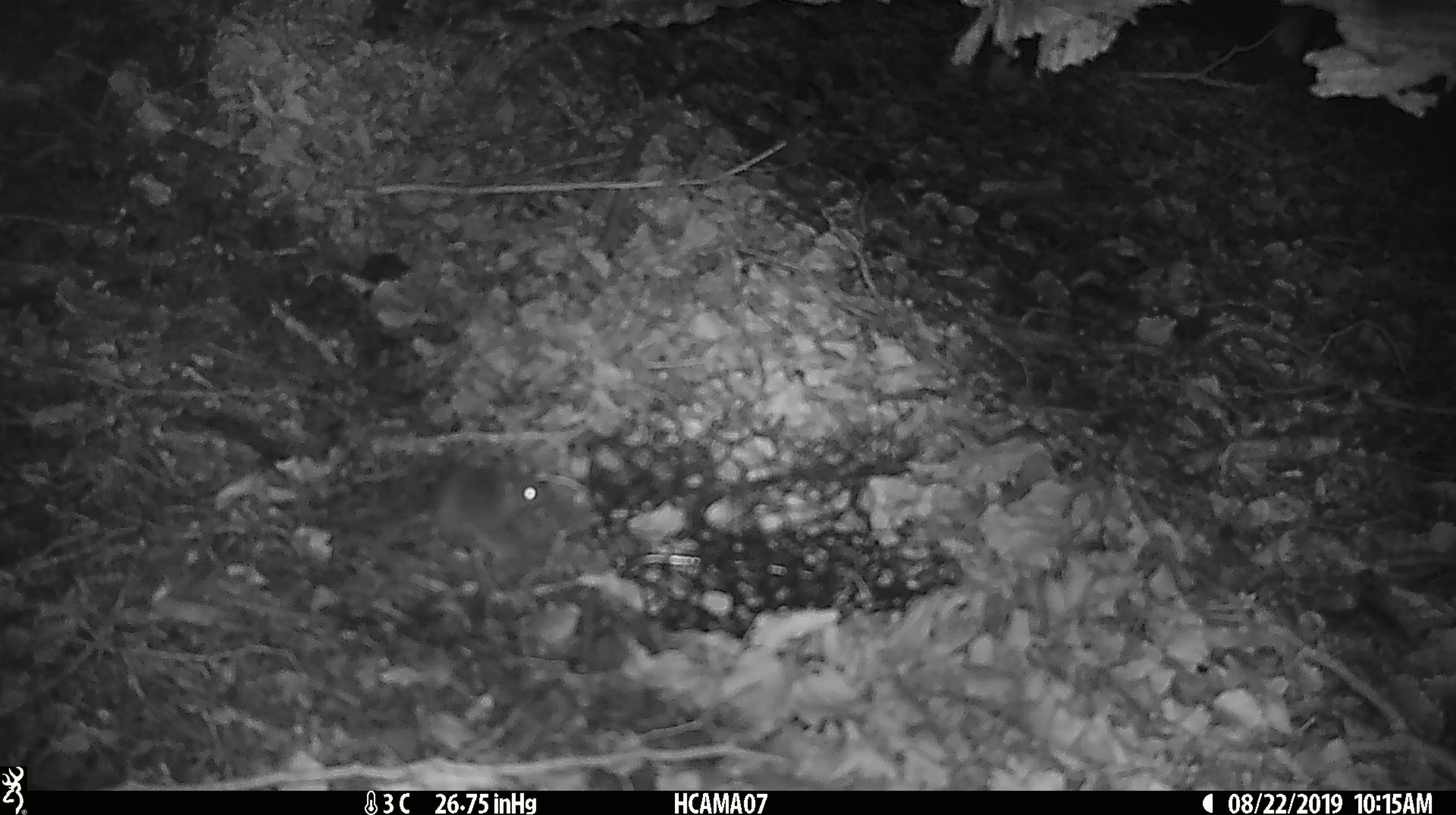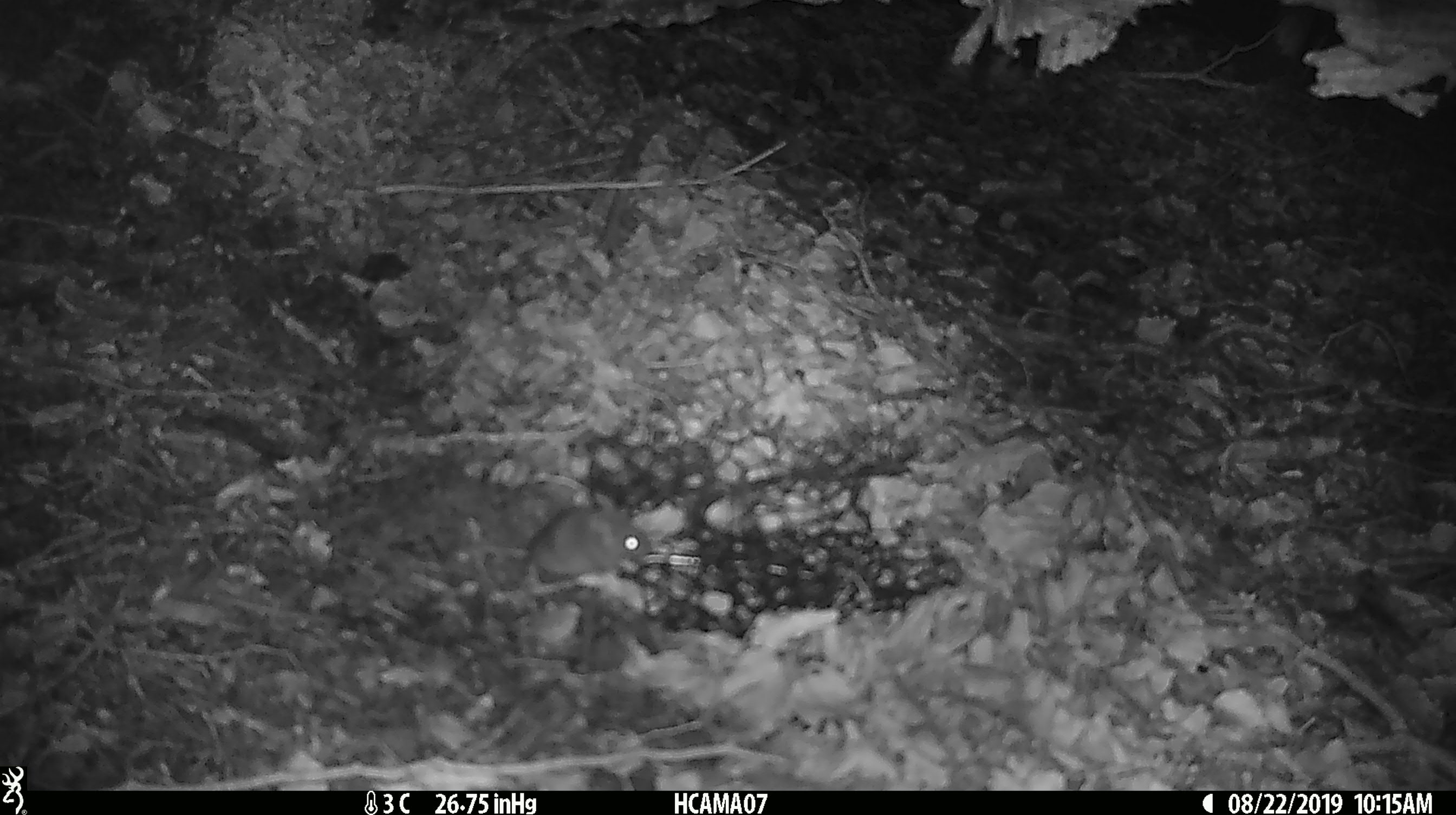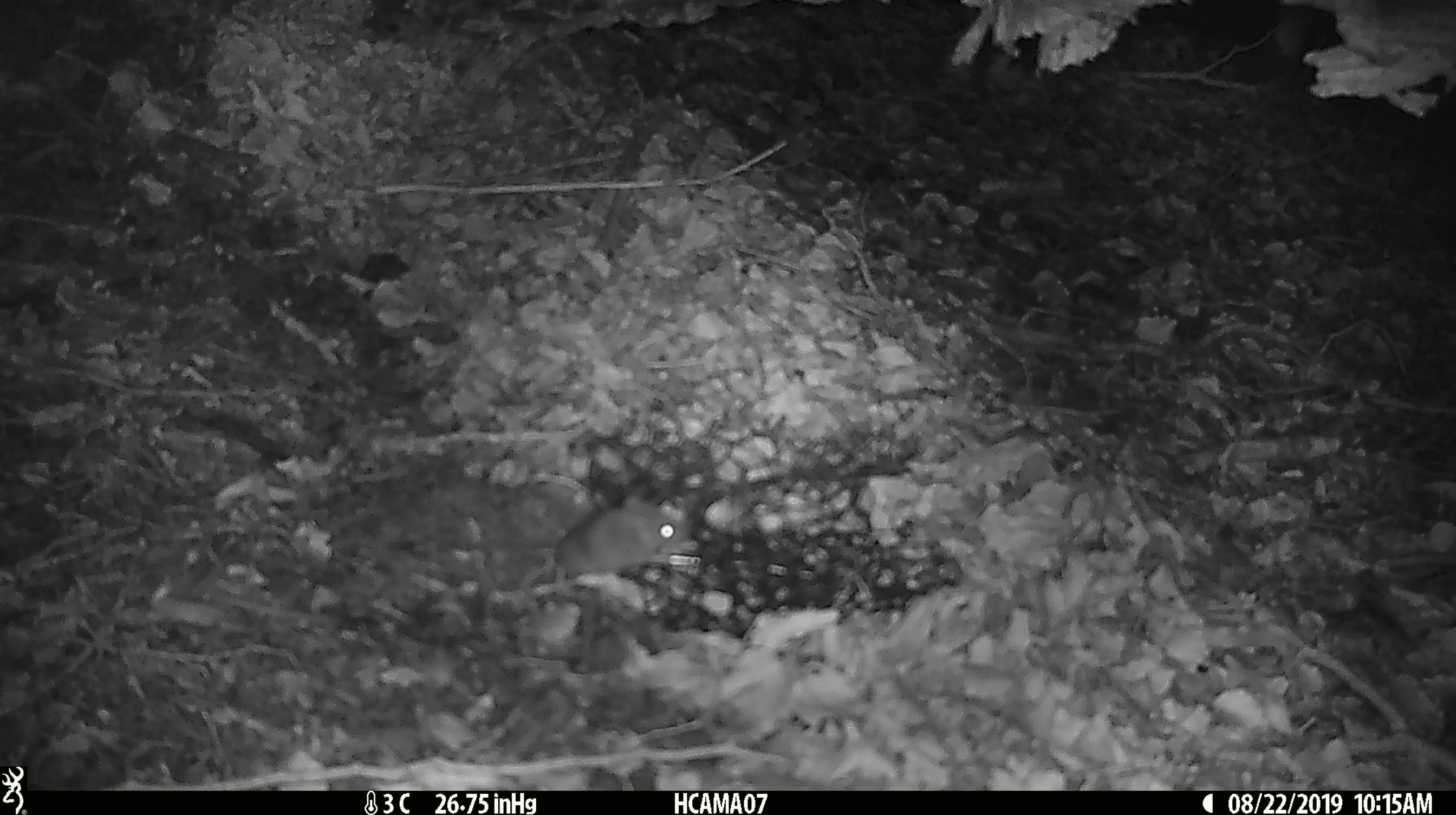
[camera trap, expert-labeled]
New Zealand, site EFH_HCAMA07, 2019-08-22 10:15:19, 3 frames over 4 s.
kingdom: Animalia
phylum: Chordata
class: Mammalia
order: Rodentia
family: Muridae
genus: Mus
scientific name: Mus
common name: mouse